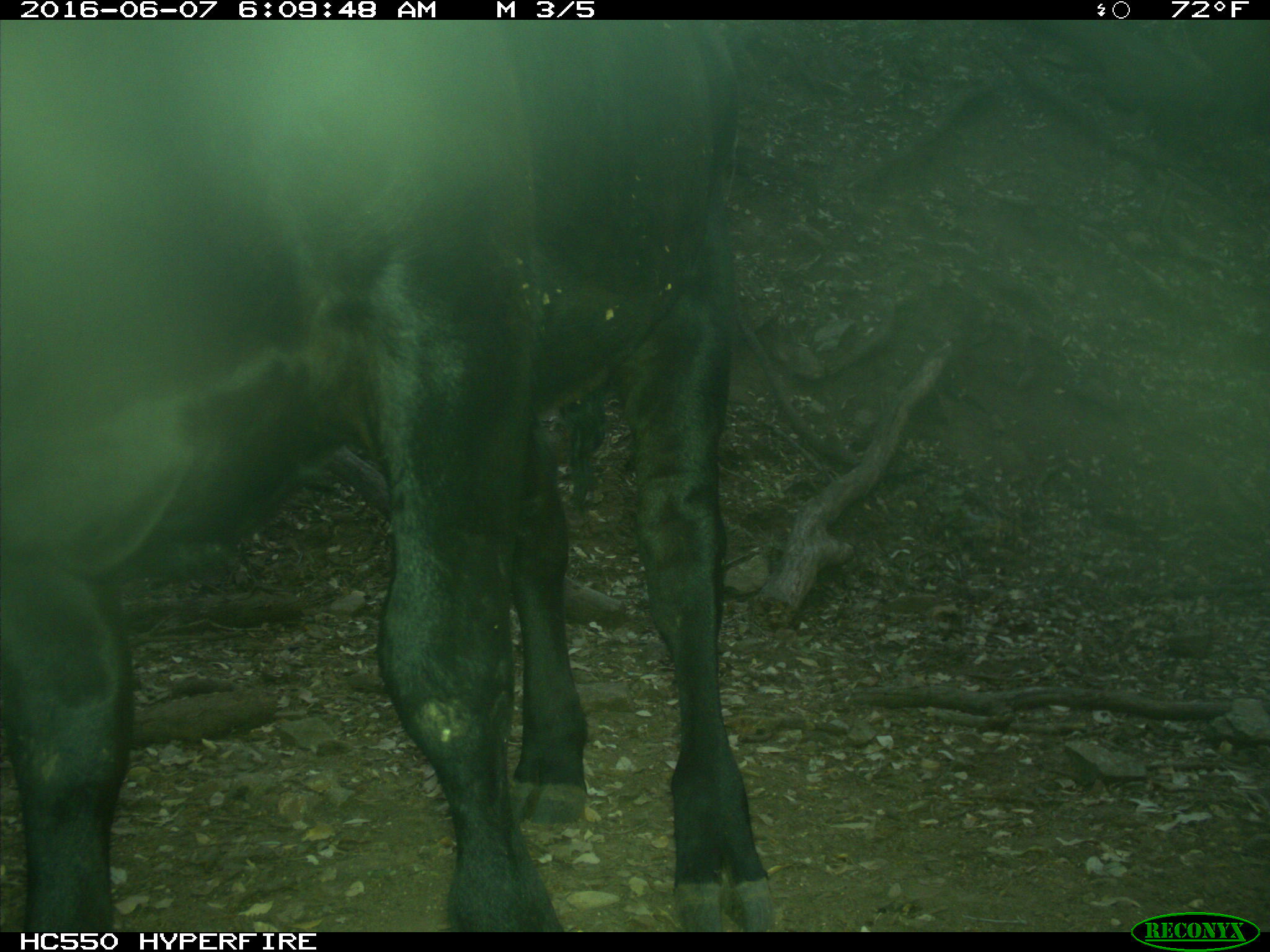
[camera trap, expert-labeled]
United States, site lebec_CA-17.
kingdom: Animalia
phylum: Chordata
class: Mammalia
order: Artiodactyla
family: Bovidae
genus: Bos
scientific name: Bos taurus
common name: domestic cow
Bos taurus (domestic cow).